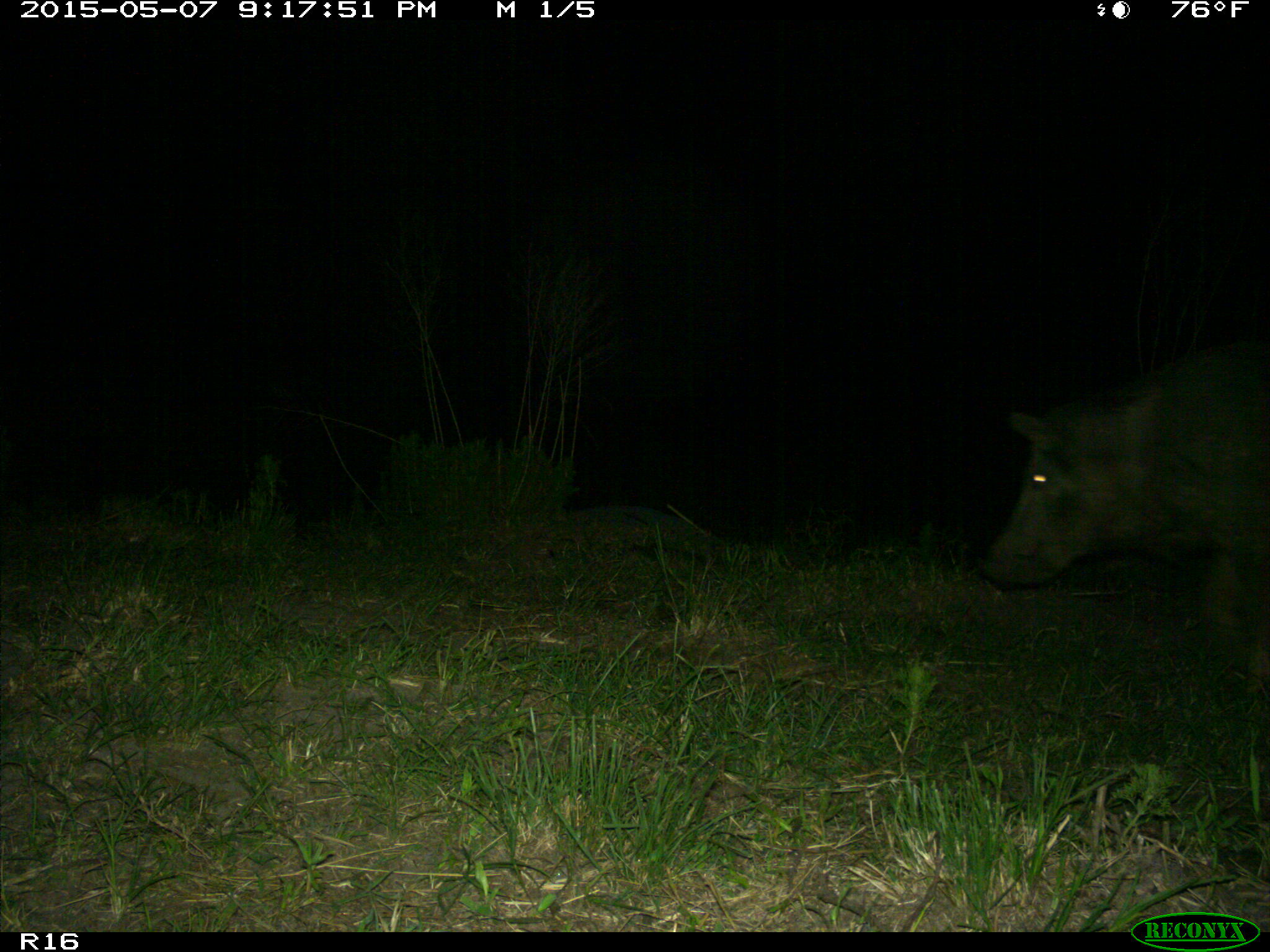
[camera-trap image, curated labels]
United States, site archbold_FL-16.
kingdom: Animalia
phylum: Chordata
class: Mammalia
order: Artiodactyla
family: Suidae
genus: Sus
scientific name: Sus scrofa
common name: wild boar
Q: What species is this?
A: Sus scrofa (wild boar).